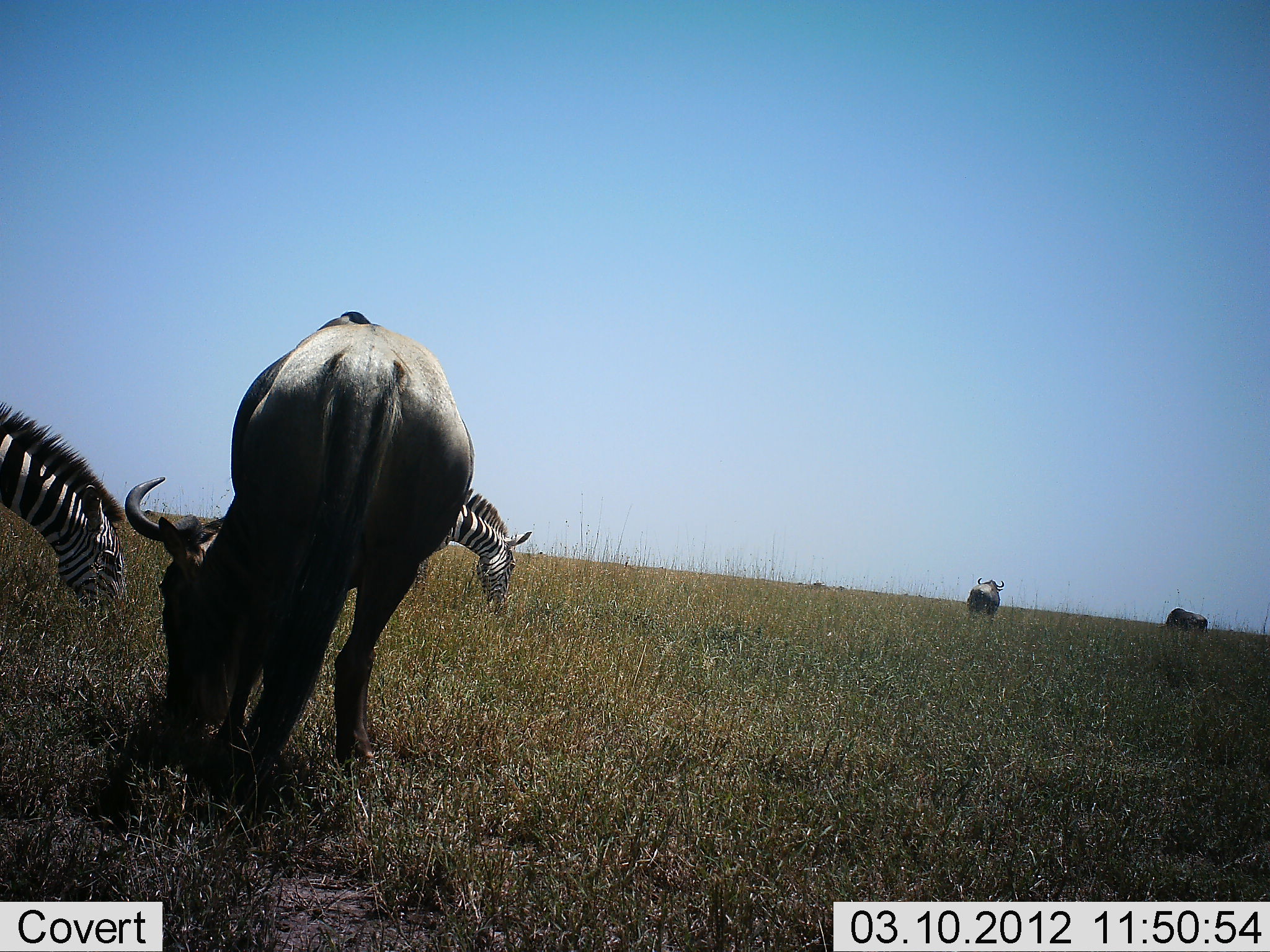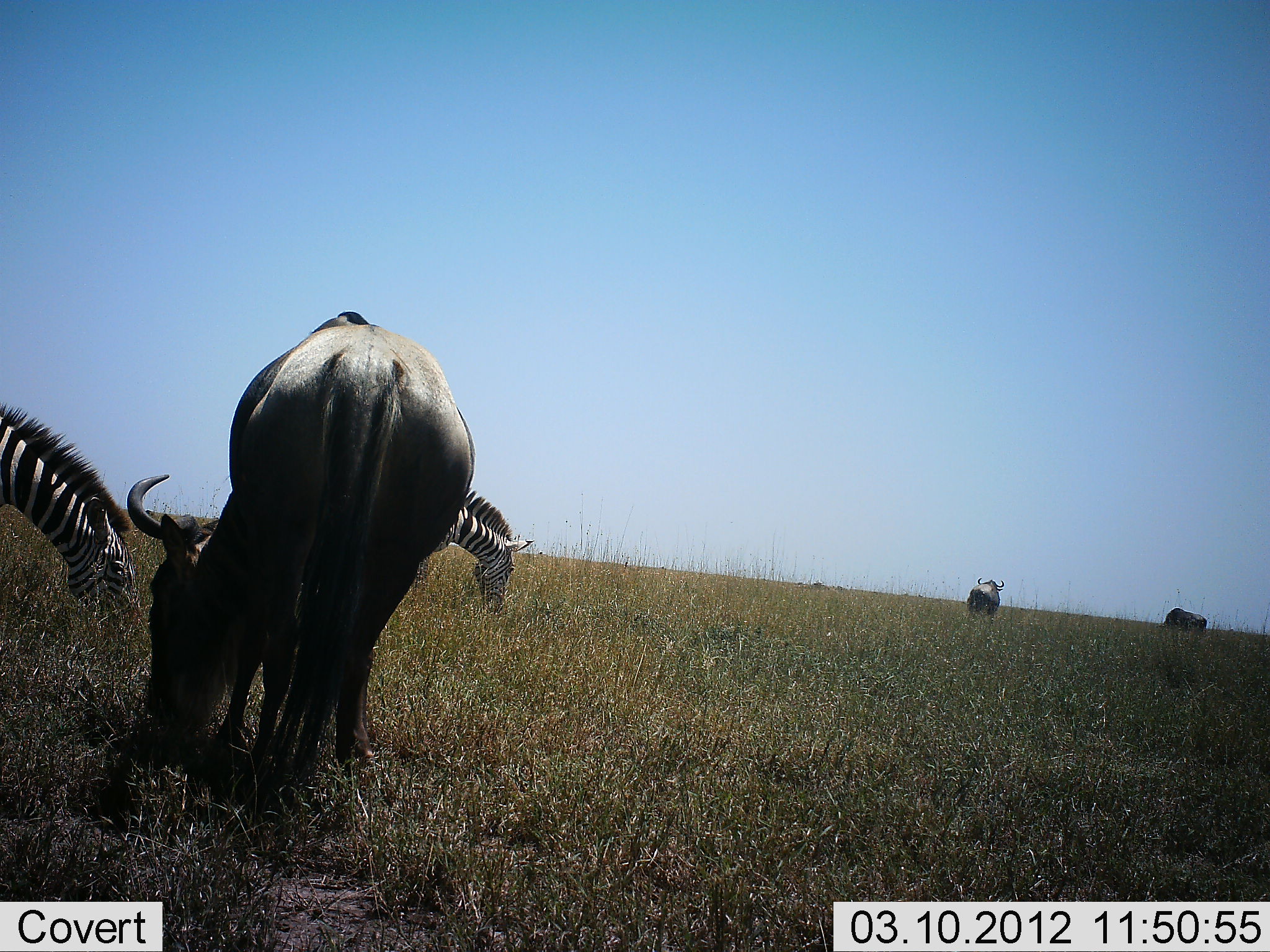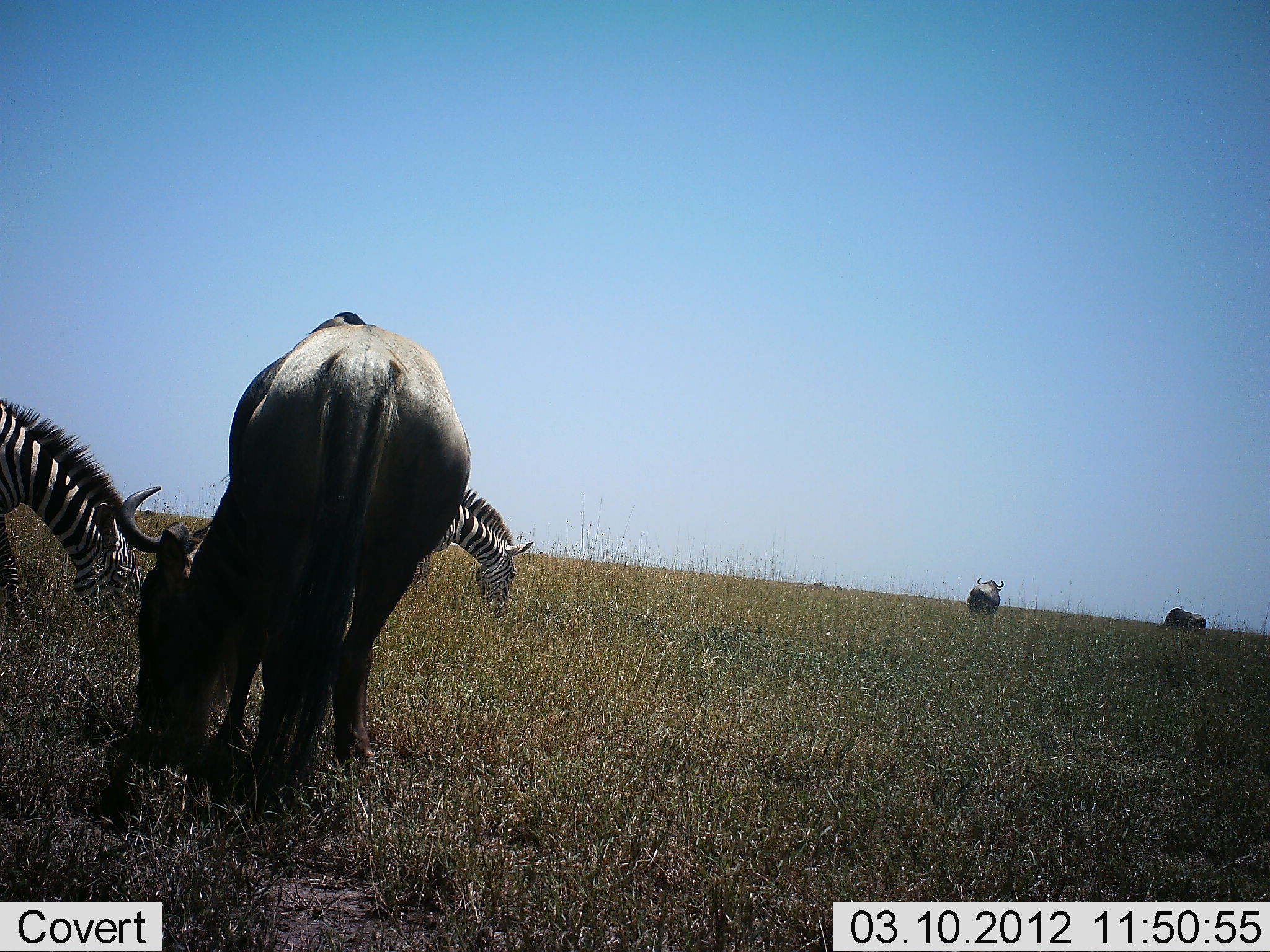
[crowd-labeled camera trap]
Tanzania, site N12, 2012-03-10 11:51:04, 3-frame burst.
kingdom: Animalia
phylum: Chordata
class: Mammalia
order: Artiodactyla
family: Bovidae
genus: Connochaetes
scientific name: Connochaetes taurinus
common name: blue wildebeest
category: wildebeest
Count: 3.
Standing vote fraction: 50%.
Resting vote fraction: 0%.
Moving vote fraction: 4%.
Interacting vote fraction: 0%.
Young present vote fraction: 0%.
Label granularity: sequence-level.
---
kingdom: Animalia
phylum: Chordata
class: Mammalia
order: Perissodactyla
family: Equidae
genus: Equus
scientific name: Equus quagga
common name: plains zebra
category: zebra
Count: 2.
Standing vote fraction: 14%.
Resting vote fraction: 0%.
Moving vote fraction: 0%.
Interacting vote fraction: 0%.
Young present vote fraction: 0%.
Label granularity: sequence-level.